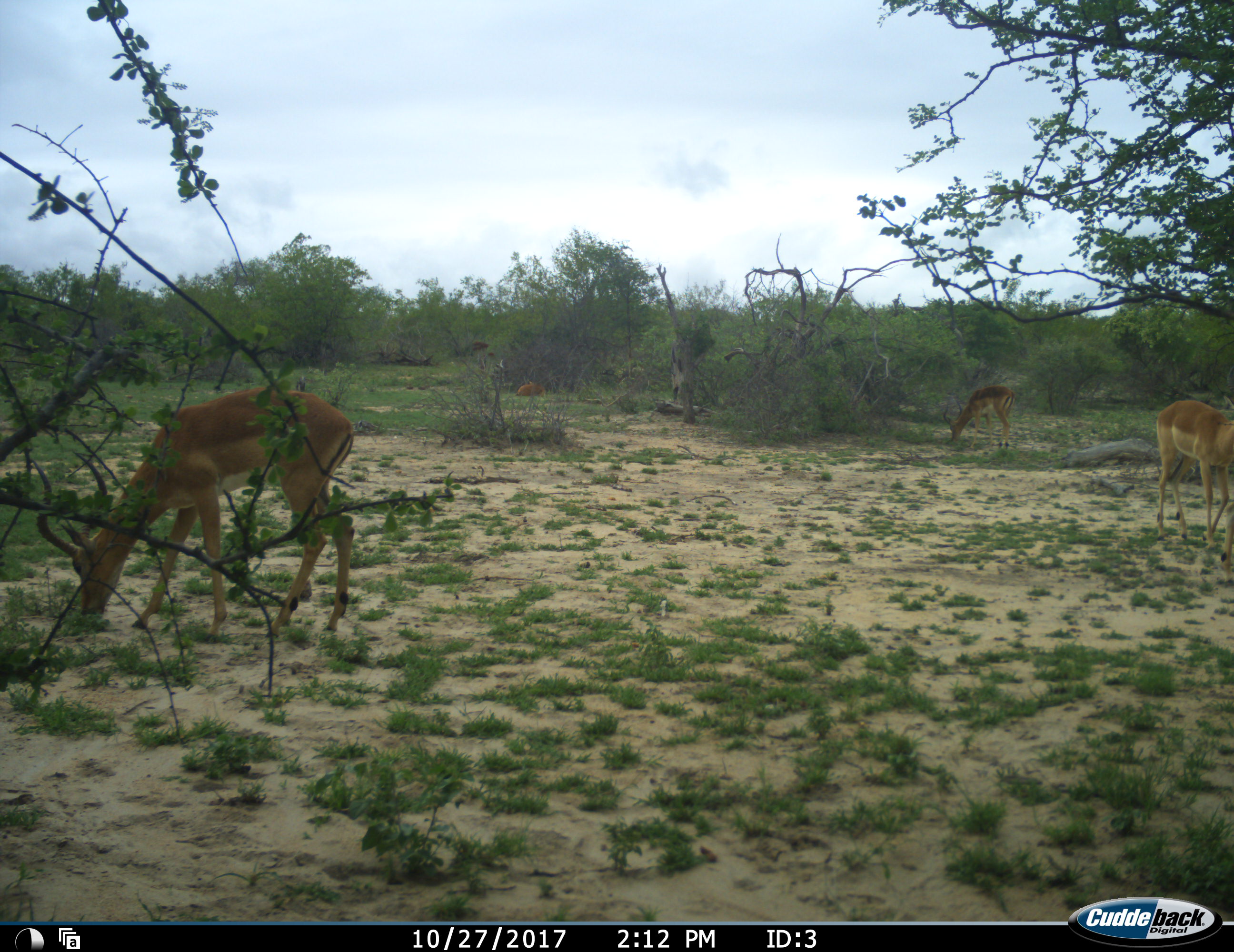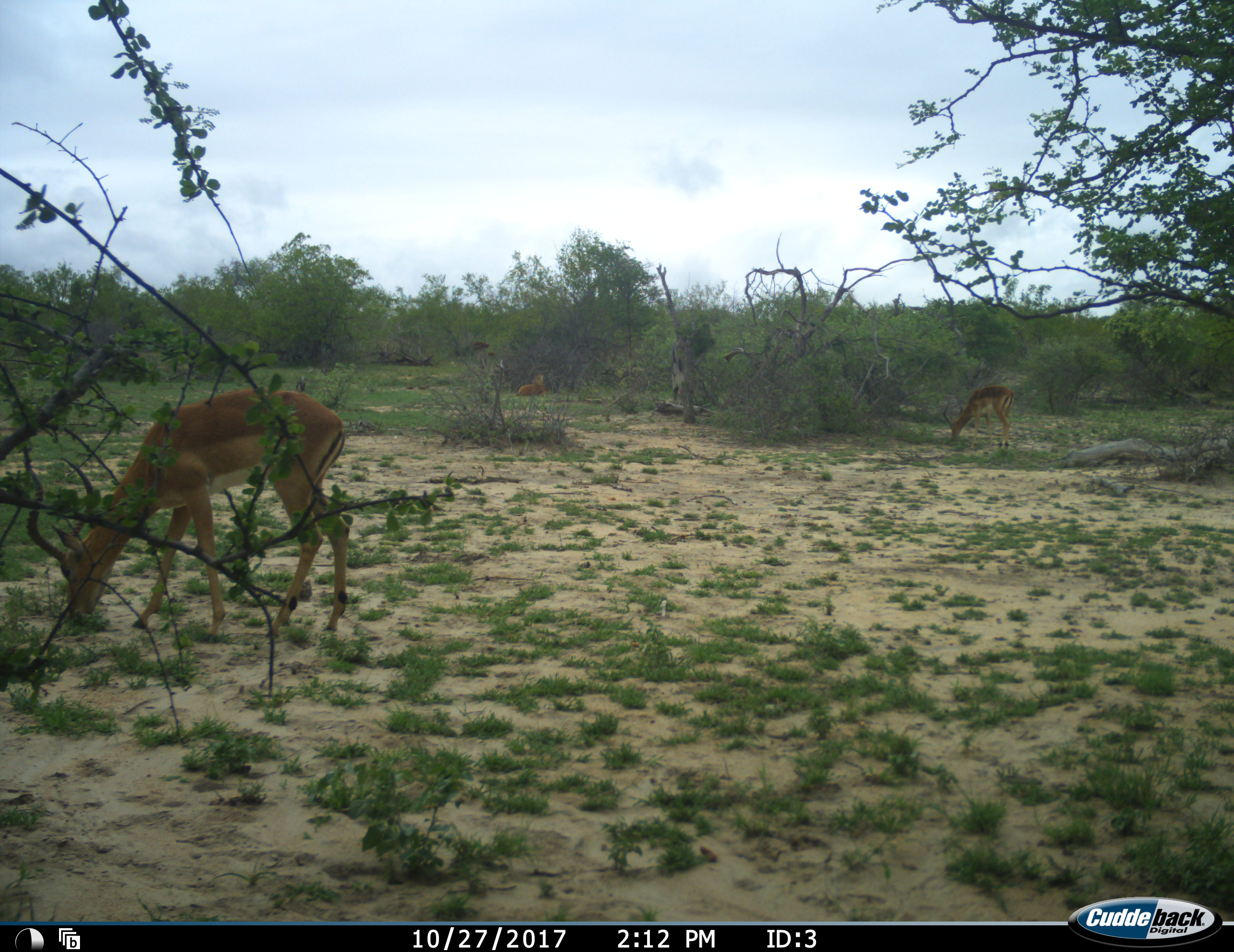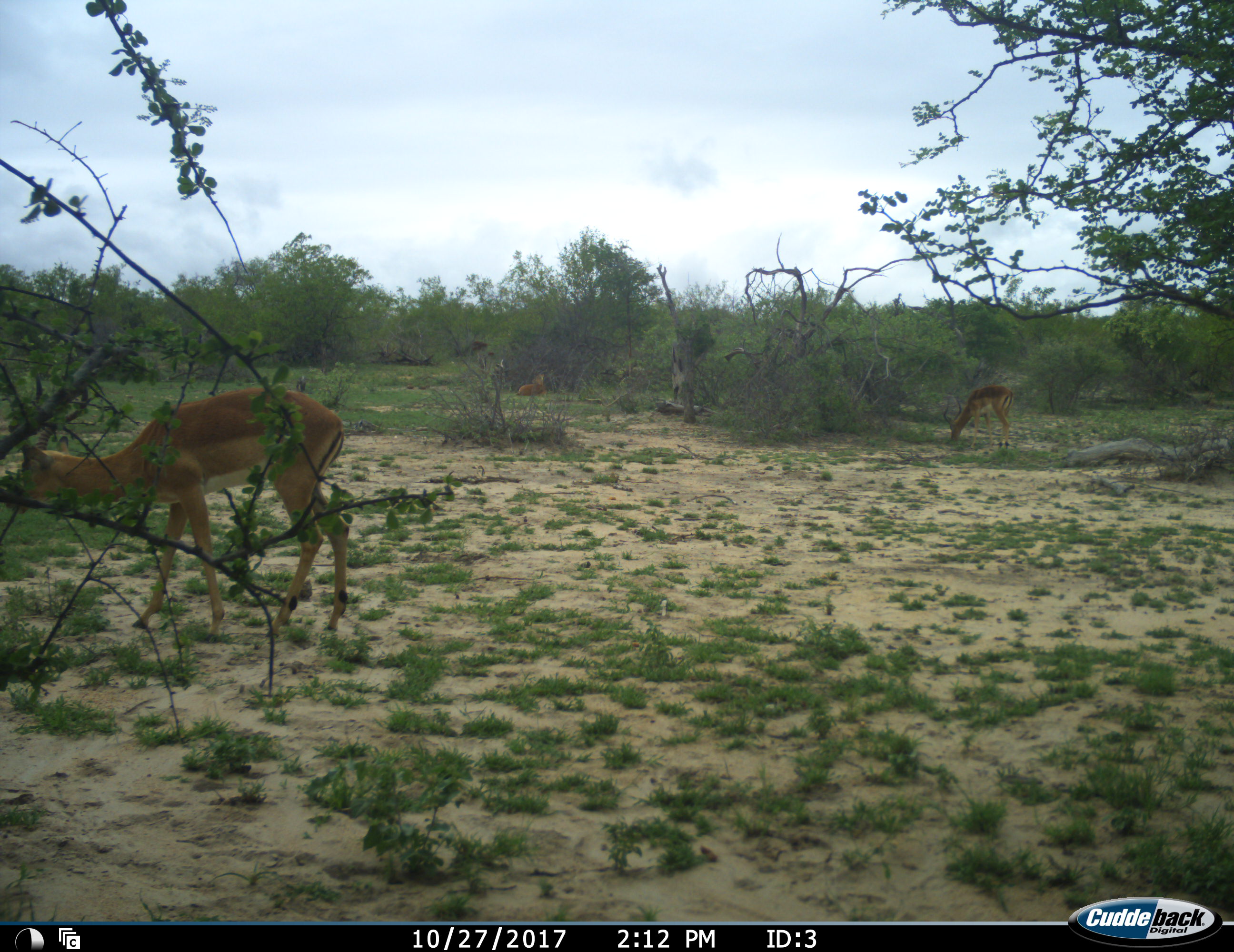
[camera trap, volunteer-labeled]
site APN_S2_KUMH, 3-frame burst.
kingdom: Animalia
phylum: Chordata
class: Mammalia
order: Artiodactyla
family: Bovidae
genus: Aepyceros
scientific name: Aepyceros melampus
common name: impala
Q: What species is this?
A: Impala (Aepyceros melampus).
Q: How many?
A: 4.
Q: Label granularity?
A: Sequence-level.